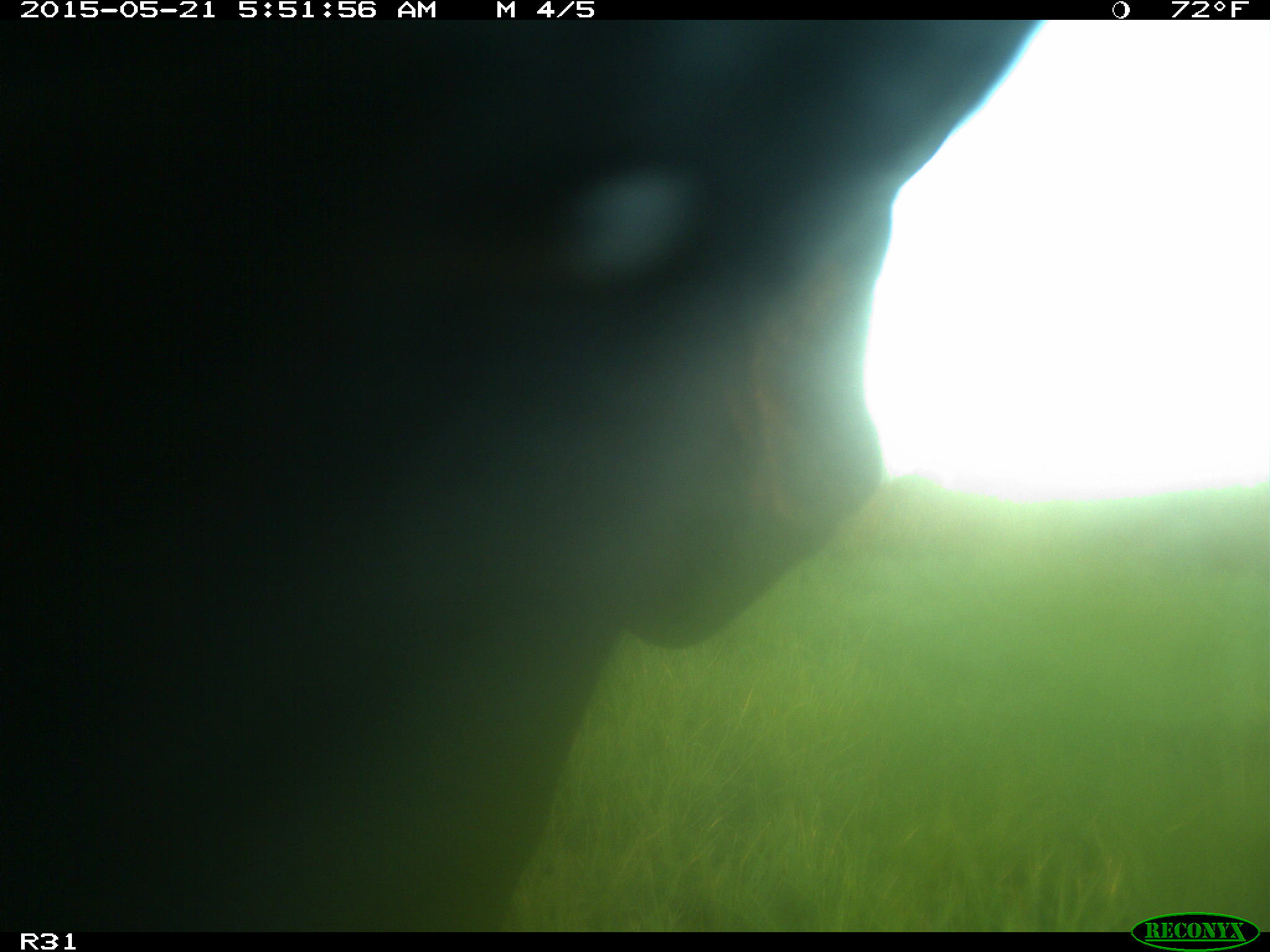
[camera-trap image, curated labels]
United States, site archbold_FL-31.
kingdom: Animalia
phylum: Chordata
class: Mammalia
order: Artiodactyla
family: Bovidae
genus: Bos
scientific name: Bos taurus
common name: domestic cow